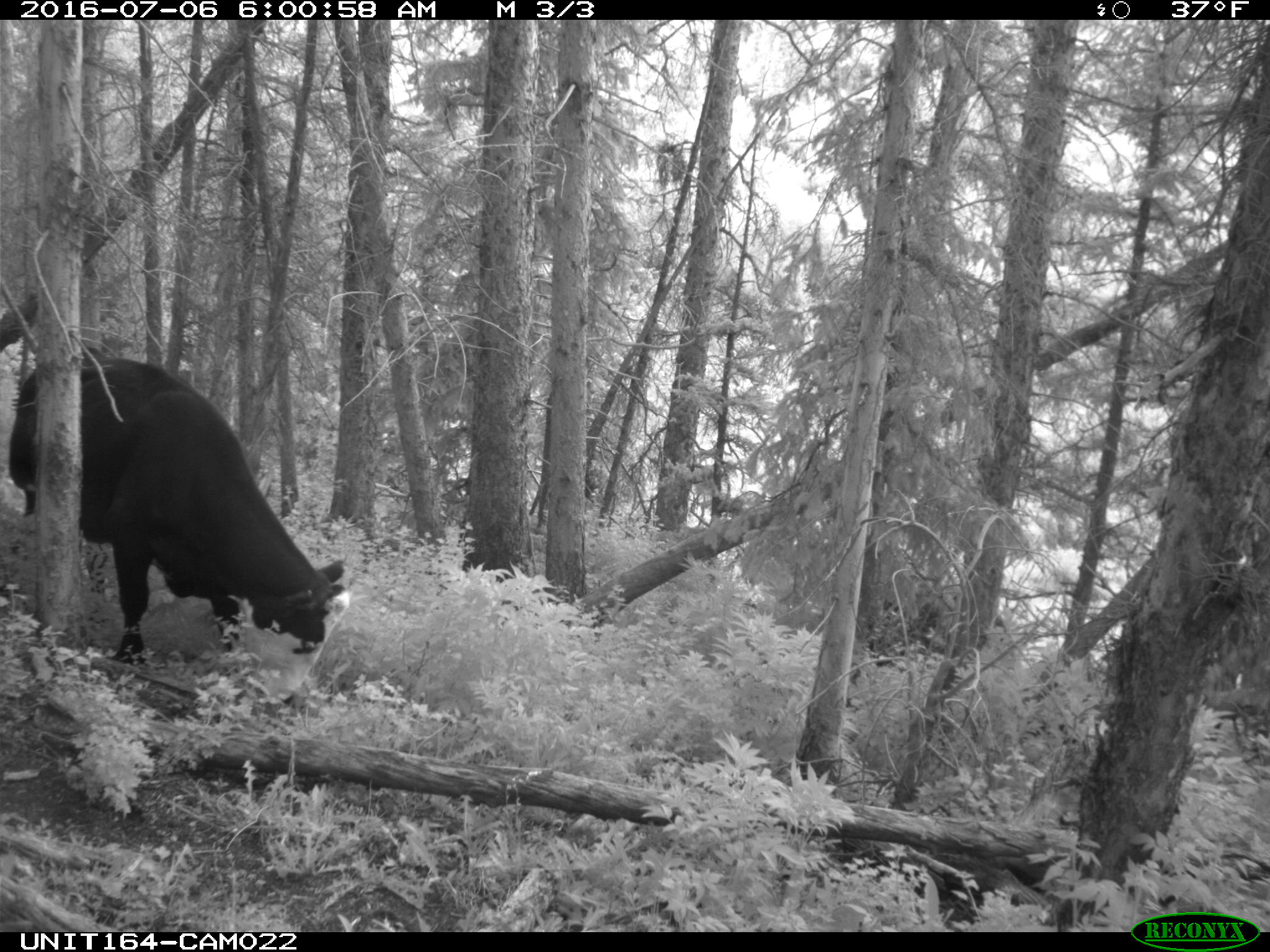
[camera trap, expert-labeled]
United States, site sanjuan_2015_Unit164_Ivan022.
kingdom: Animalia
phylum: Chordata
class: Mammalia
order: Artiodactyla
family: Bovidae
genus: Bos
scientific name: Bos taurus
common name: domestic cow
Bos taurus (domestic cow).